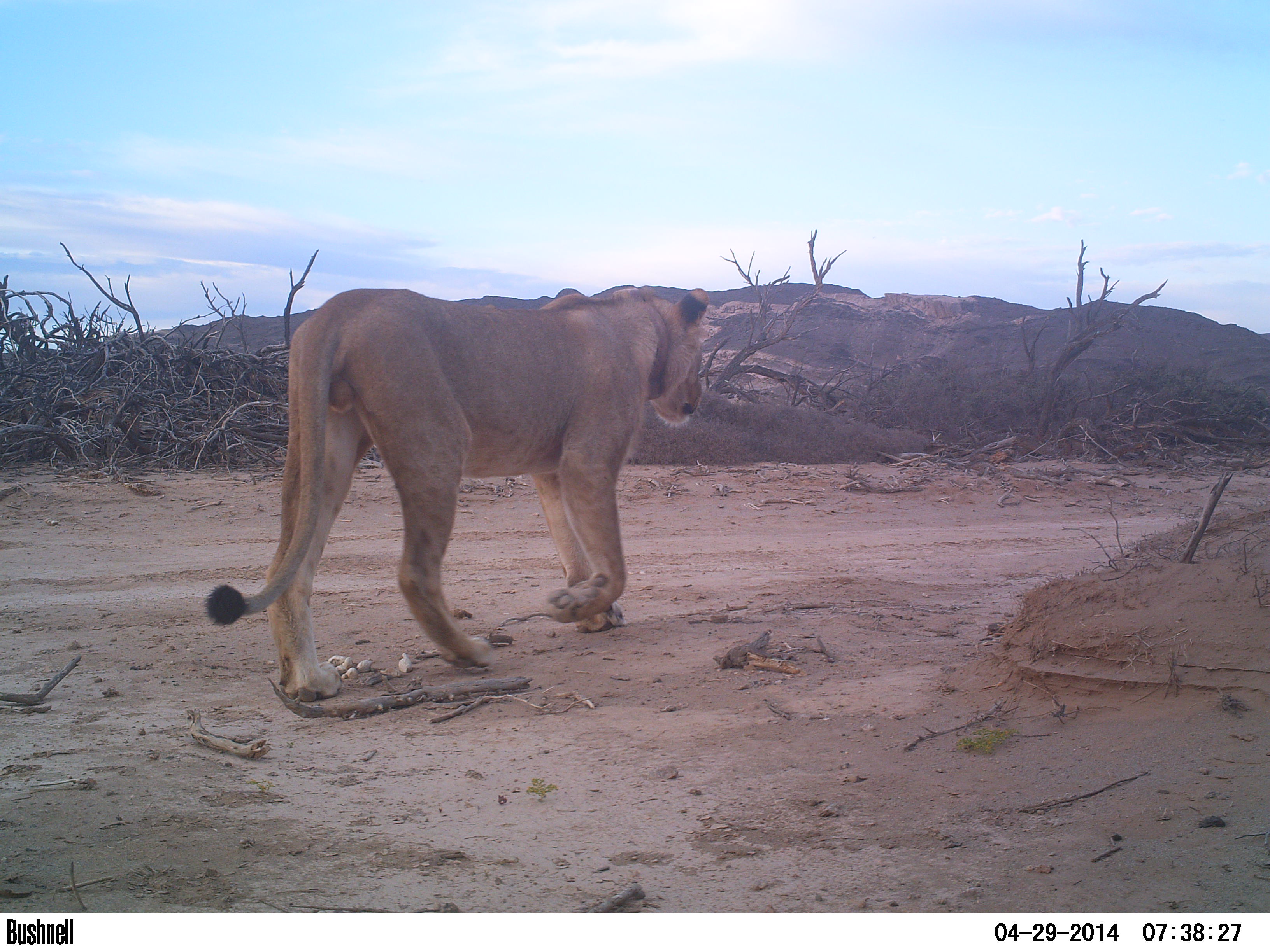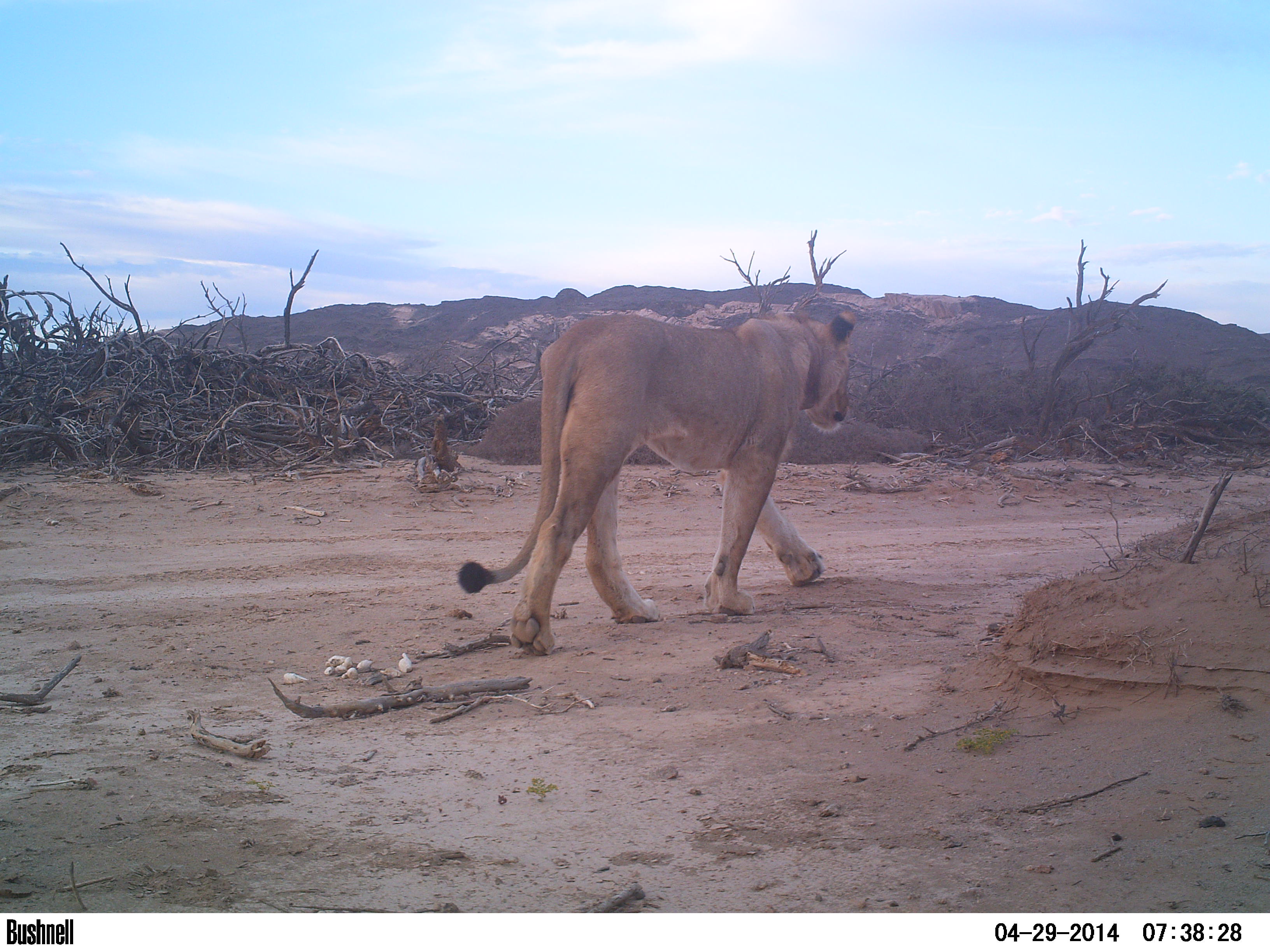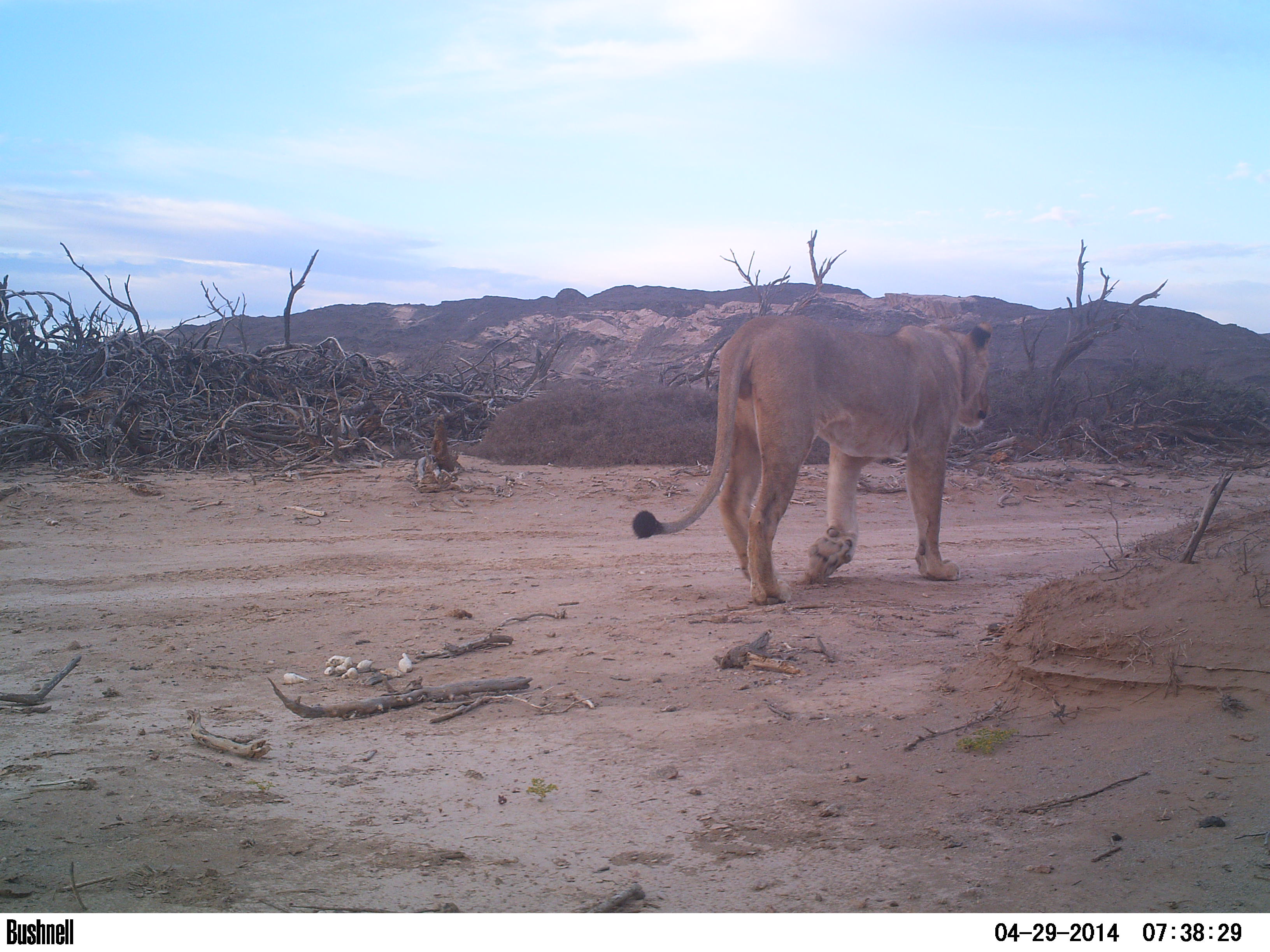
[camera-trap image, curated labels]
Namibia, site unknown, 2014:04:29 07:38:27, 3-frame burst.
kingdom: Animalia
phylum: Chordata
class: Mammalia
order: Carnivora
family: Felidae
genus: Panthera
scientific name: Panthera leo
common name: lion